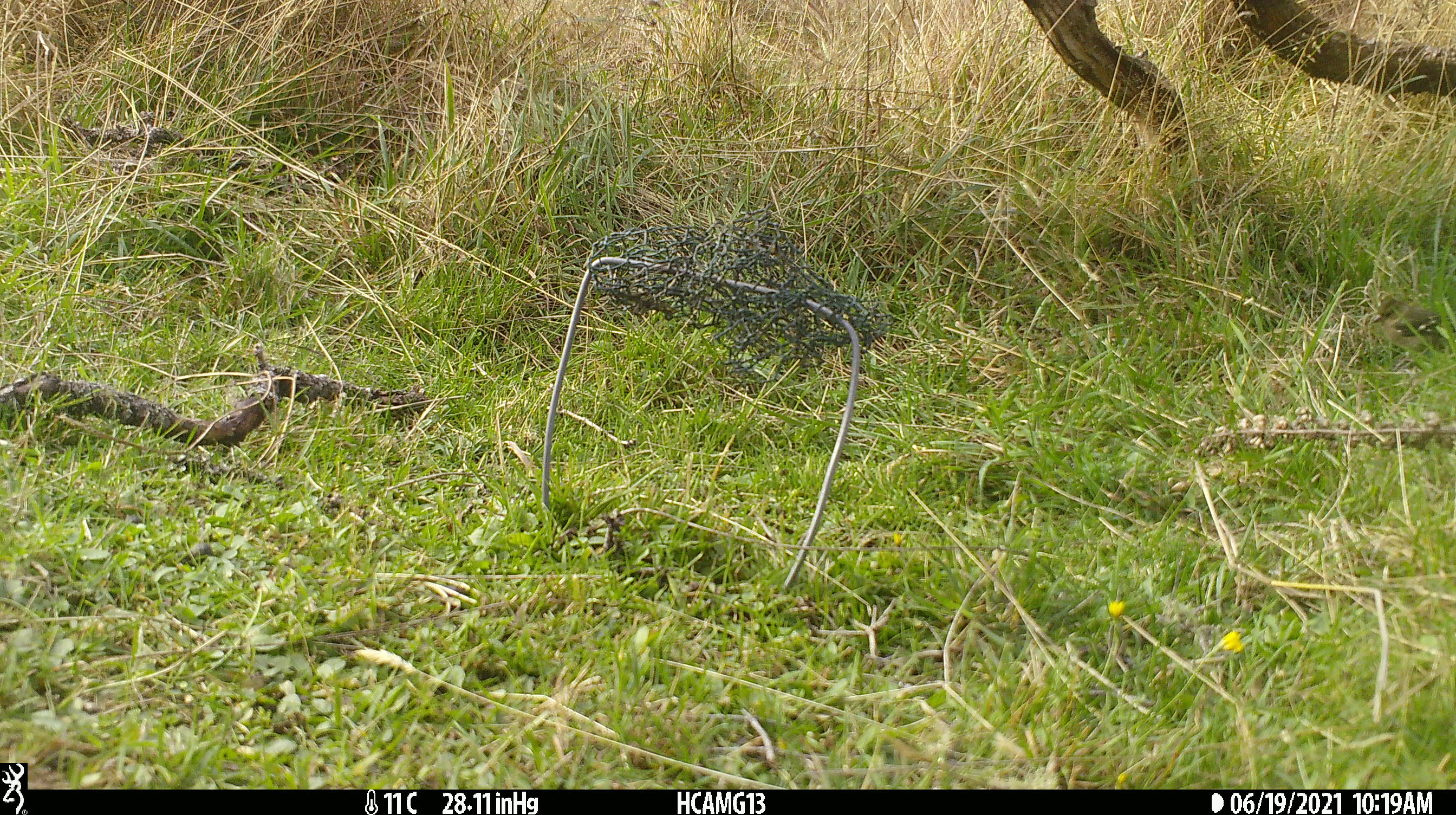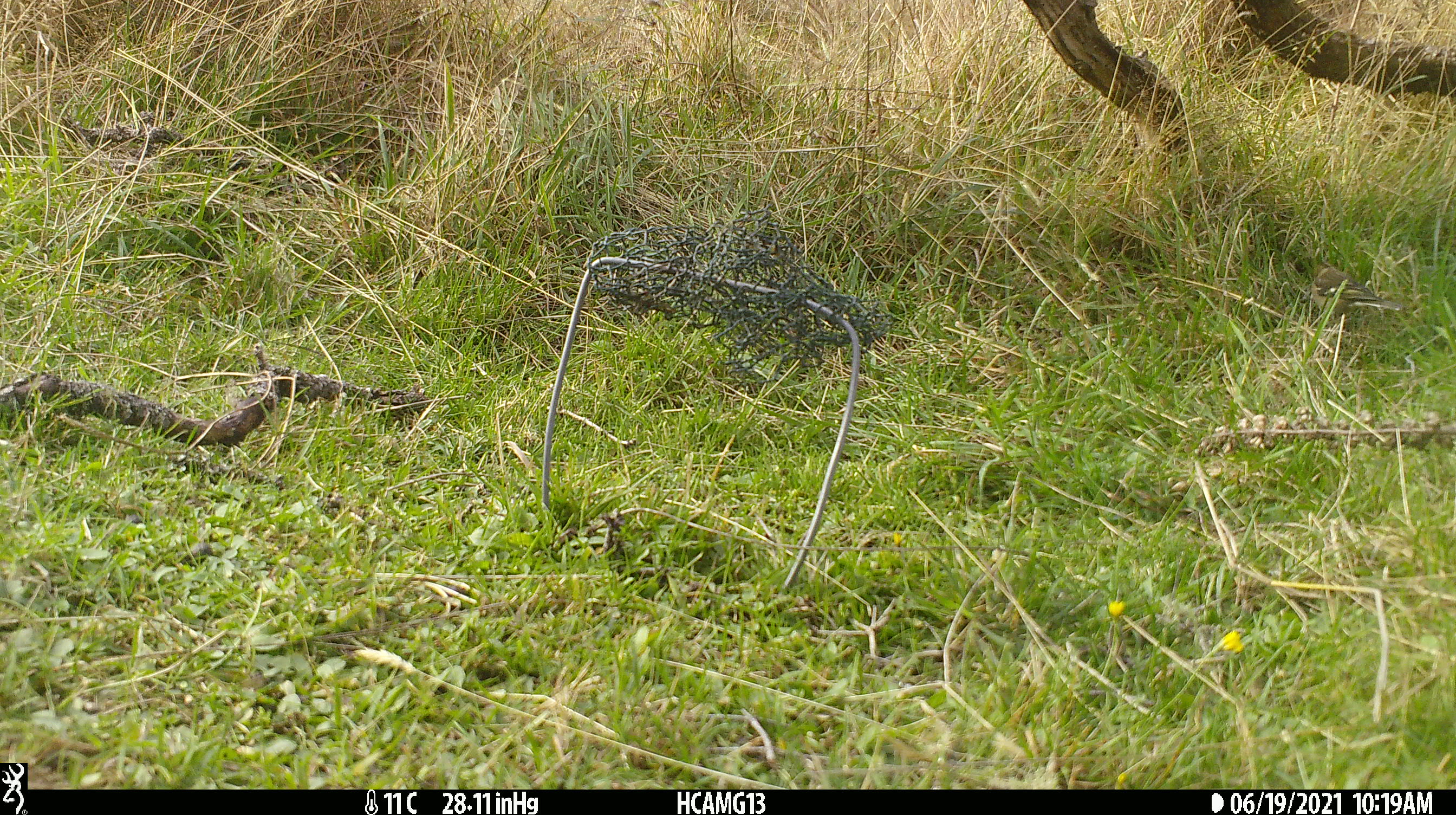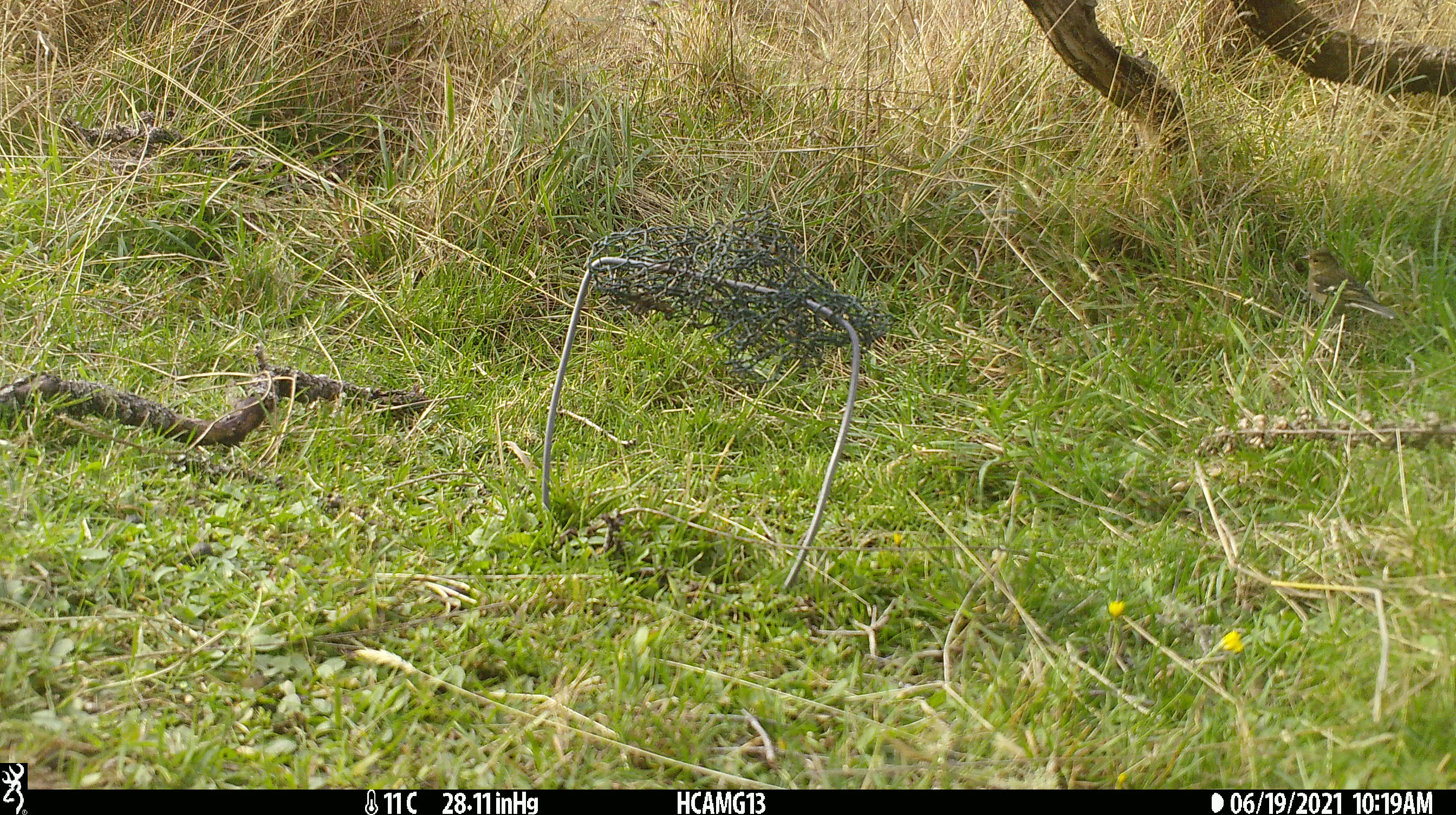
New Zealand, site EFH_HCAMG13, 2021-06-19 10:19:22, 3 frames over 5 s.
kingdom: Animalia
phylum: Chordata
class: Aves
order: Passeriformes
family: Fringillidae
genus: Fringilla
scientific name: Fringilla coelebs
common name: common chaffinch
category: chaffinch